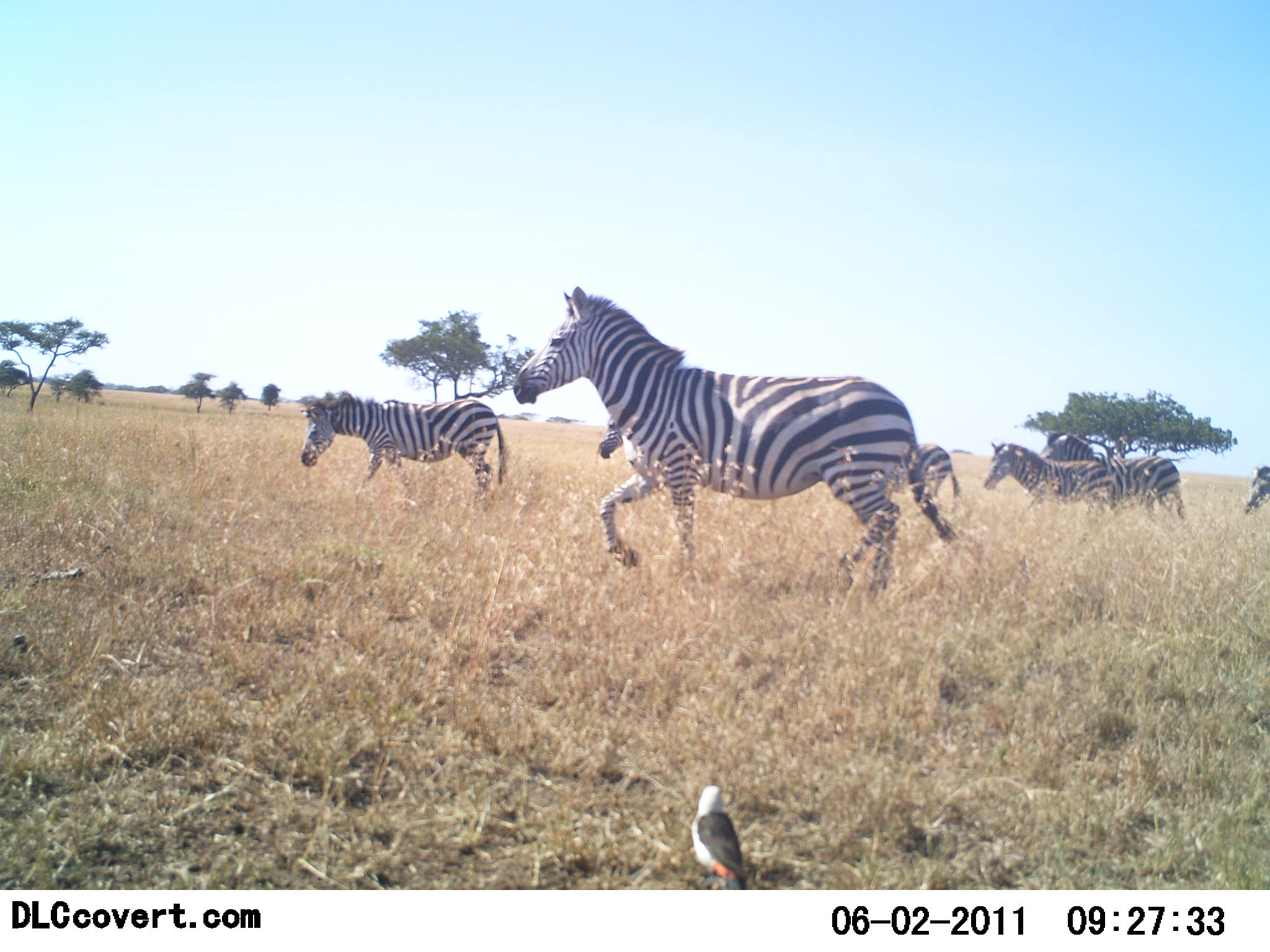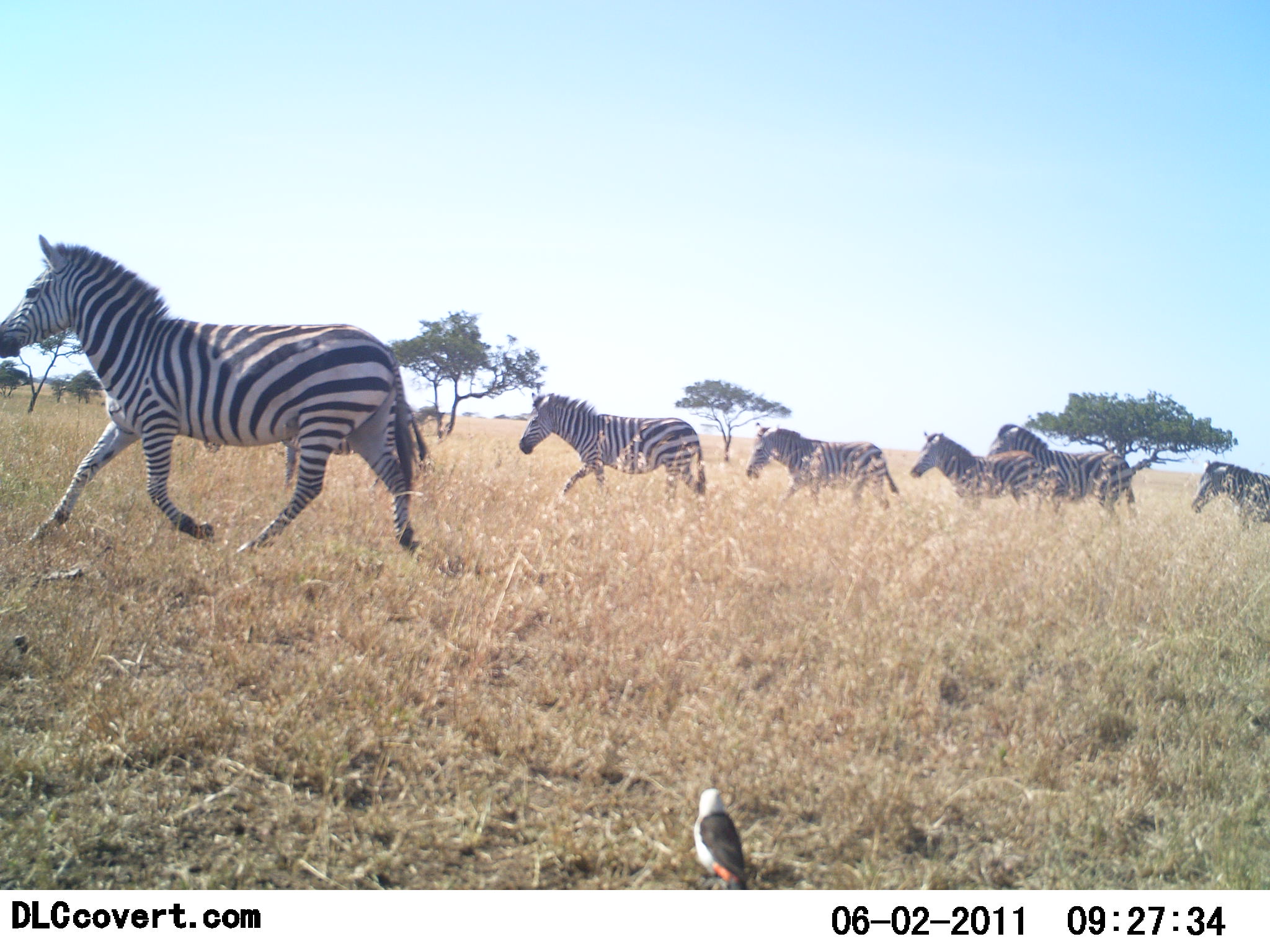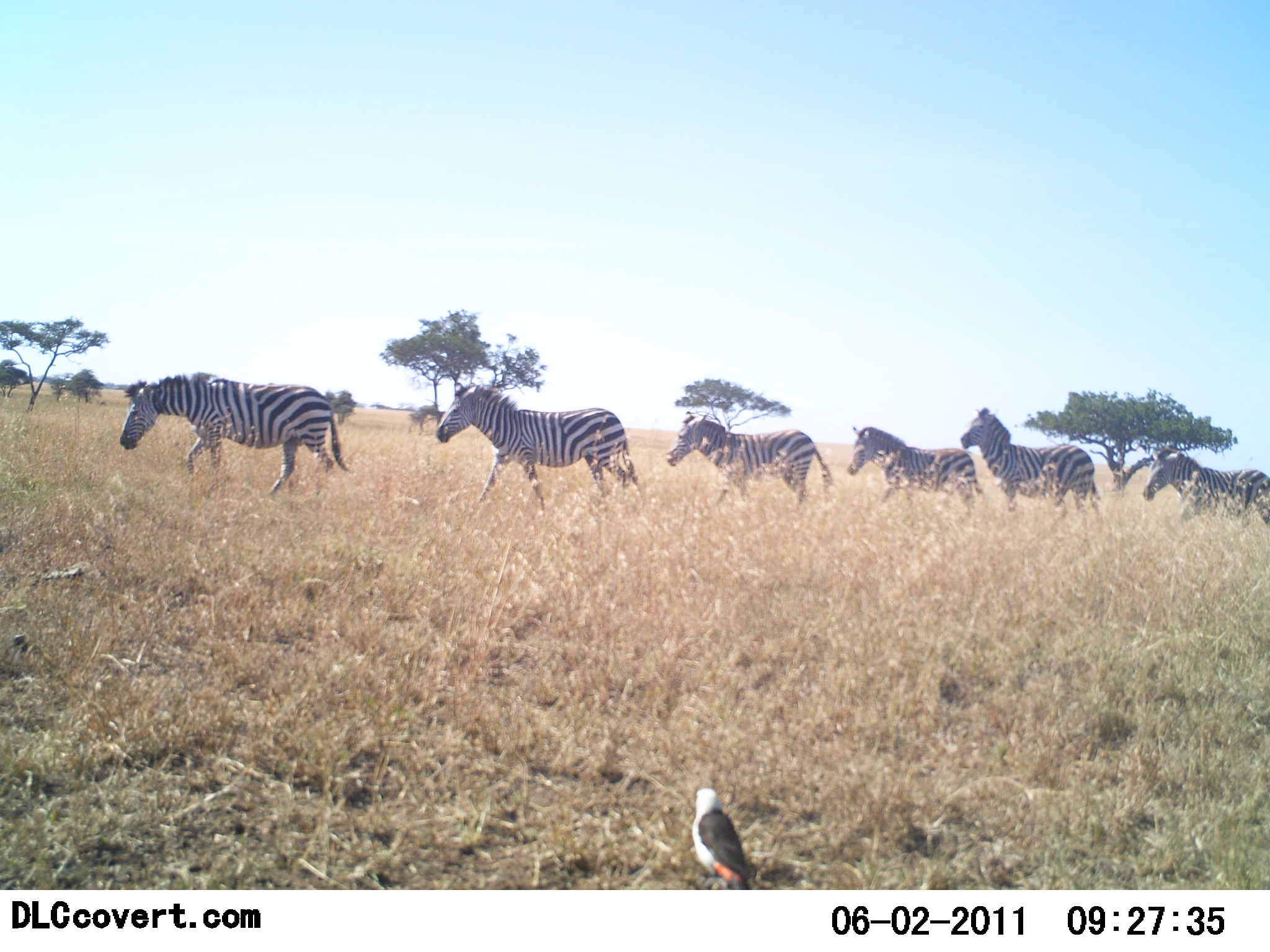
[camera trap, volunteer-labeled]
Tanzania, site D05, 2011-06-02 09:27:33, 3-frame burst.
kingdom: Animalia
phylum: Chordata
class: Aves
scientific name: Aves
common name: bird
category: otherbird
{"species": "otherbird (bird) (Aves)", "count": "1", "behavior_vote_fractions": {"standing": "85%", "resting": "15%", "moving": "0%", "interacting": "0%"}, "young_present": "0%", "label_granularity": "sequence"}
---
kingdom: Animalia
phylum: Chordata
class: Mammalia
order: Perissodactyla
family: Equidae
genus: Equus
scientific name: Equus quagga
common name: plains zebra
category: zebra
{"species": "zebra (plains zebra) (Equus quagga)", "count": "7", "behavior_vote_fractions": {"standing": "0%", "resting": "0%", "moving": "100%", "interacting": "0%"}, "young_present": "0%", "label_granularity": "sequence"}